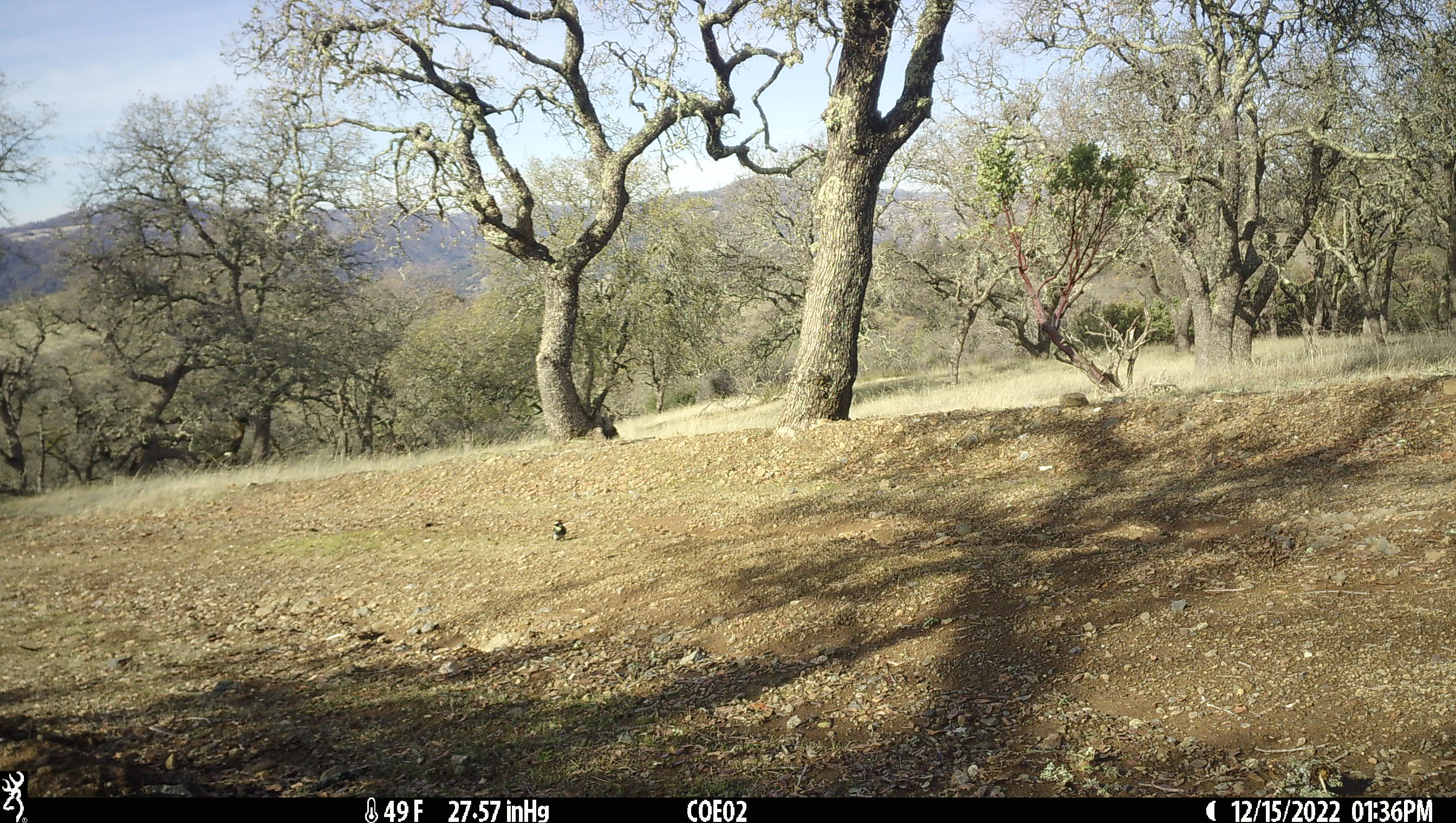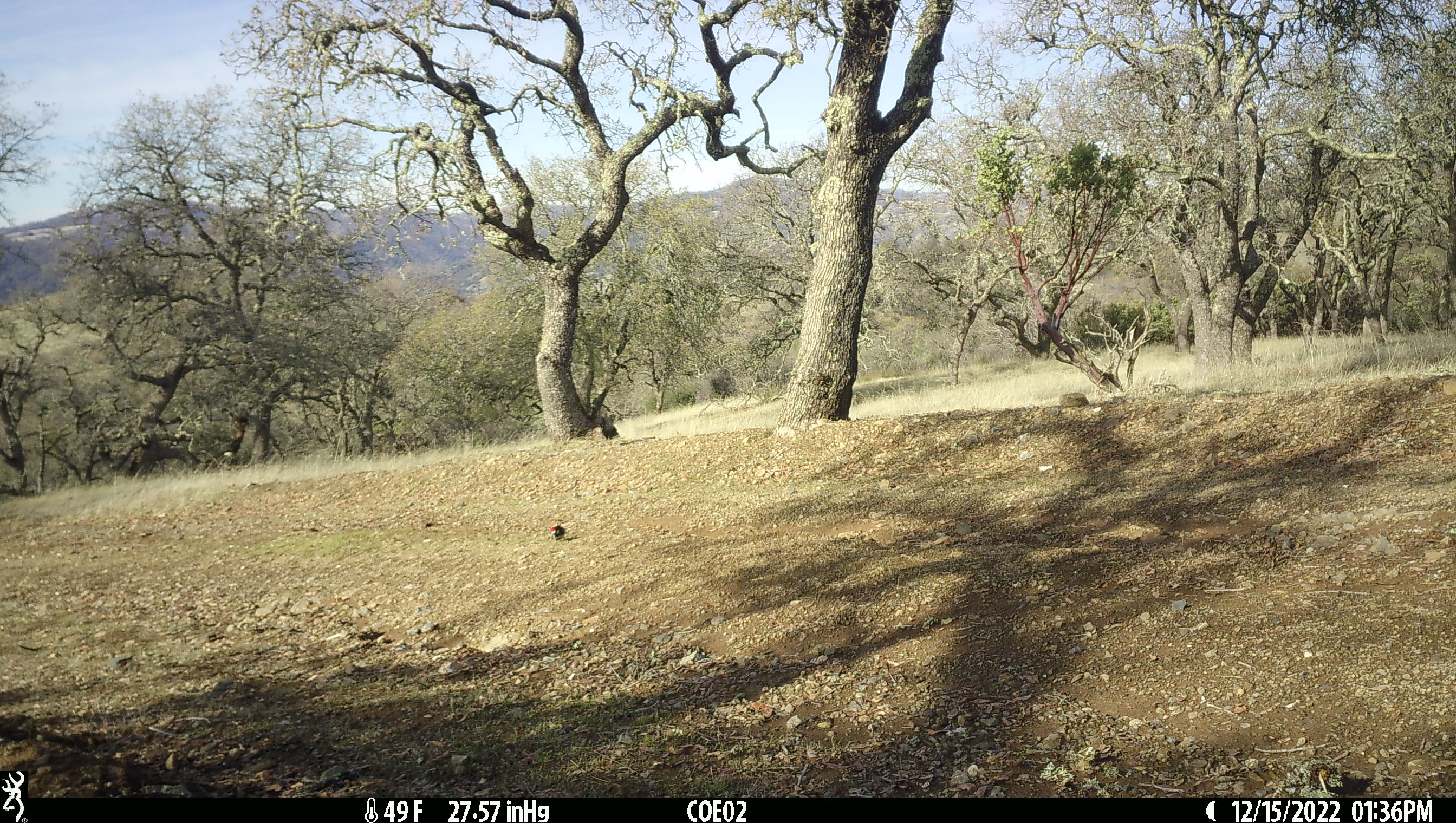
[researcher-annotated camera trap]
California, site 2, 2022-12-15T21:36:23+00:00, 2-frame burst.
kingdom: Animalia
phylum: Chordata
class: Aves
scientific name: Aves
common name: bird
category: unknown bird